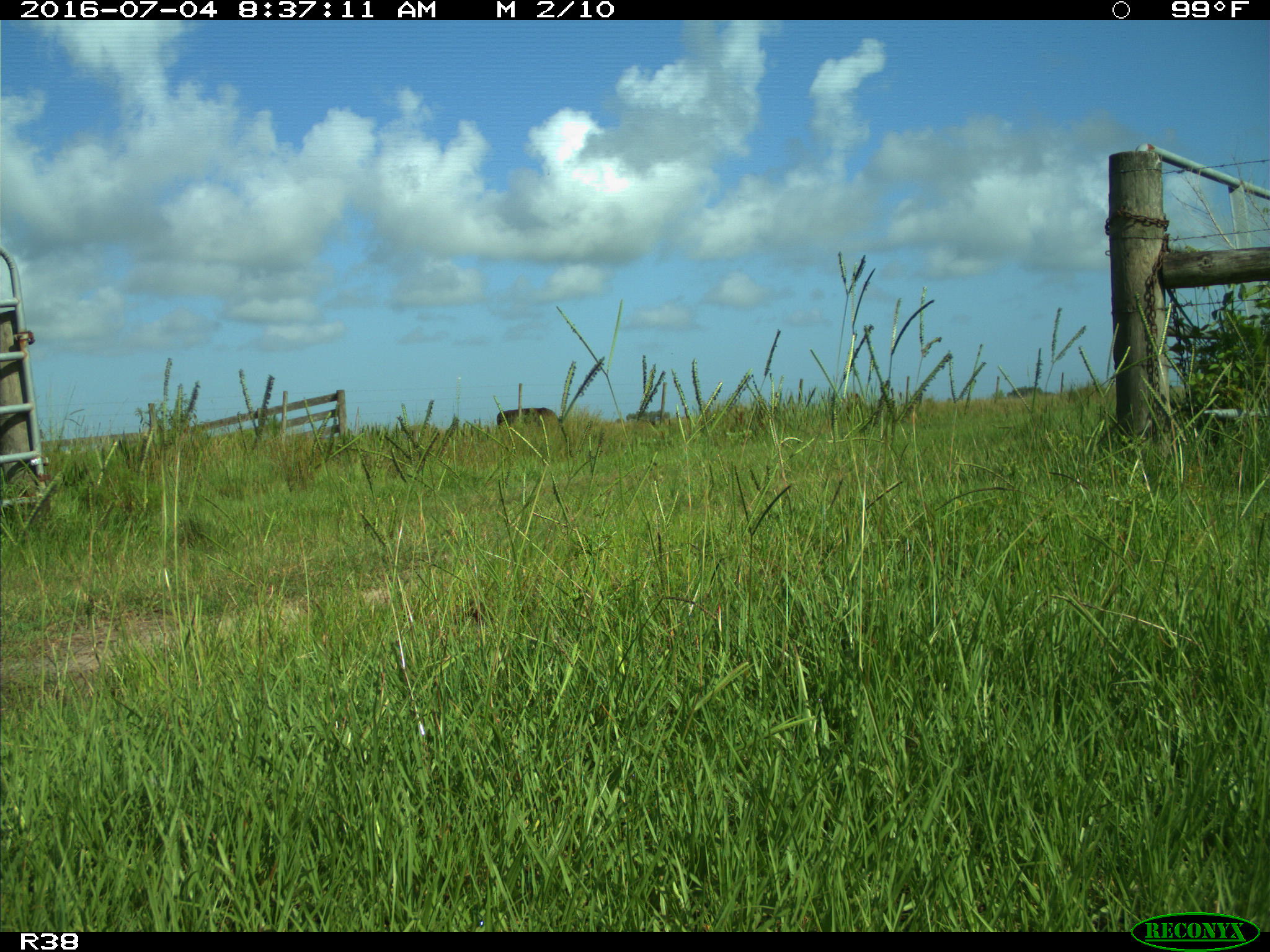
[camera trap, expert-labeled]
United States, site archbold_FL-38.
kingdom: Animalia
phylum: Chordata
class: Mammalia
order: Artiodactyla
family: Bovidae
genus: Bos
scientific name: Bos taurus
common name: domestic cow